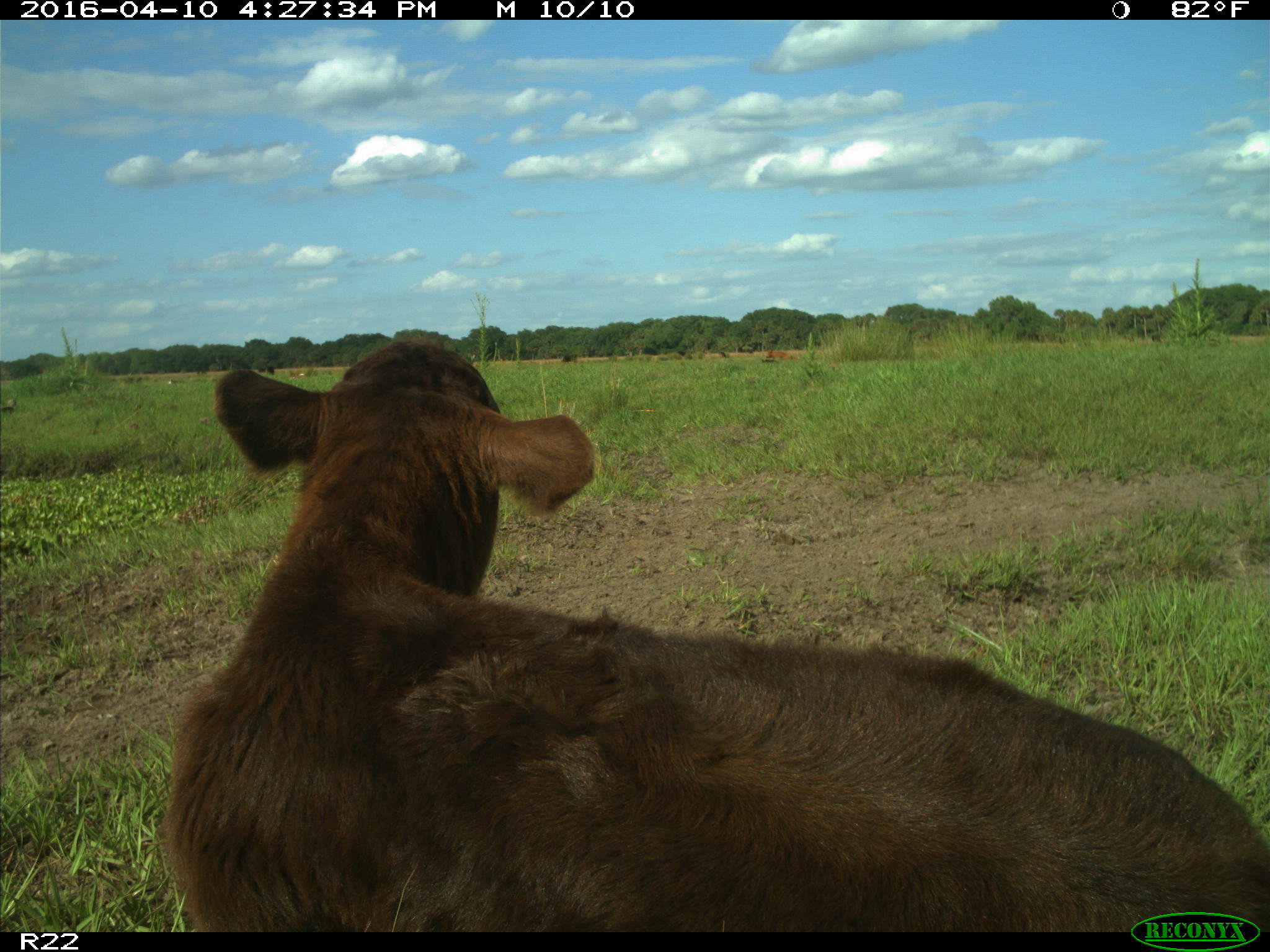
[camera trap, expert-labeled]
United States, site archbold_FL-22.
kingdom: Animalia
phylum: Chordata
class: Mammalia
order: Artiodactyla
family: Bovidae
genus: Bos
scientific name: Bos taurus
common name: domestic cow